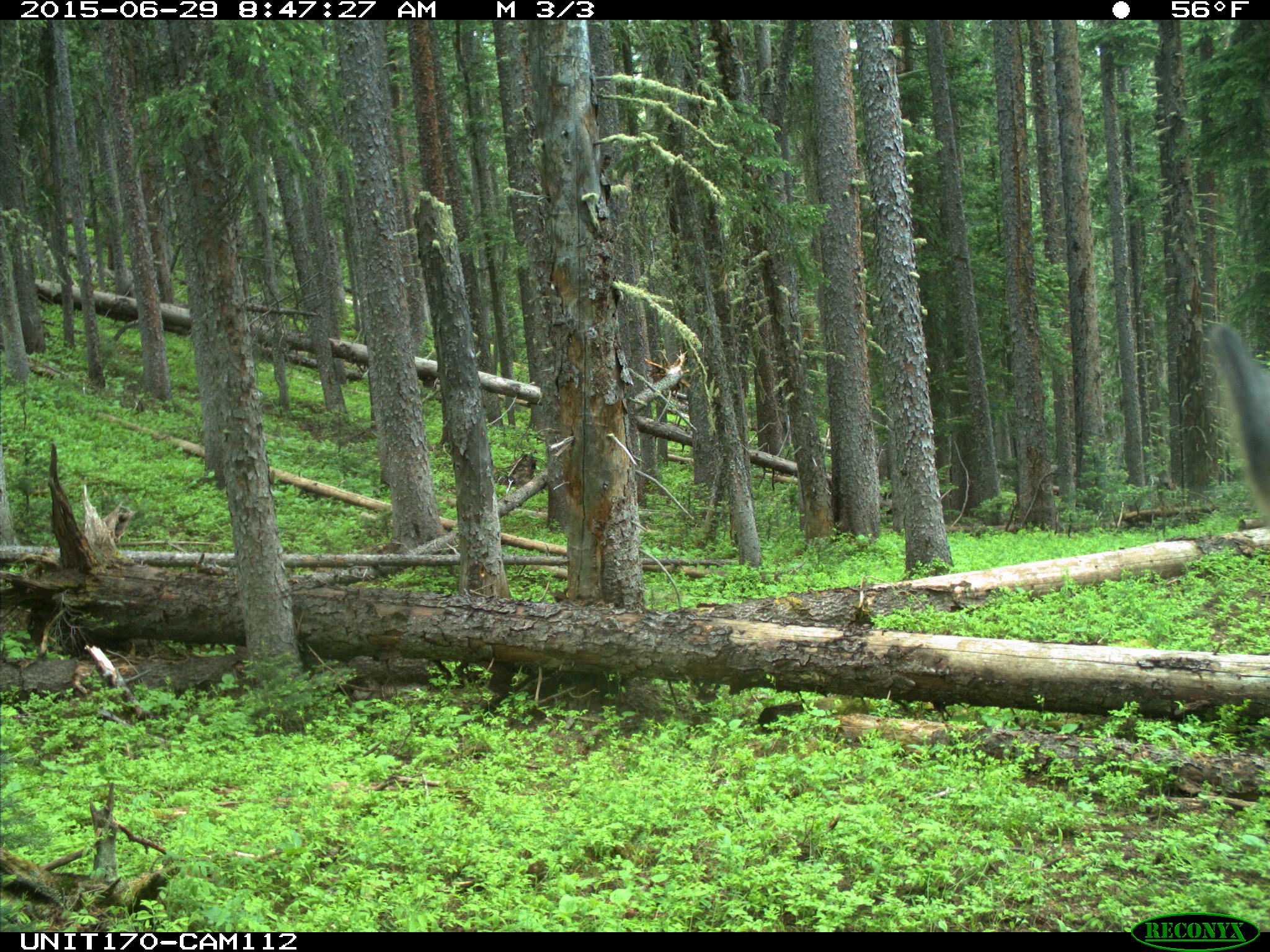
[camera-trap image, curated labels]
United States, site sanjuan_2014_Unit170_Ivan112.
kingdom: Animalia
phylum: Chordata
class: Mammalia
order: Artiodactyla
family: Cervidae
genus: Cervus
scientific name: Cervus elaphus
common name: red deer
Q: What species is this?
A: Cervus elaphus (red deer).